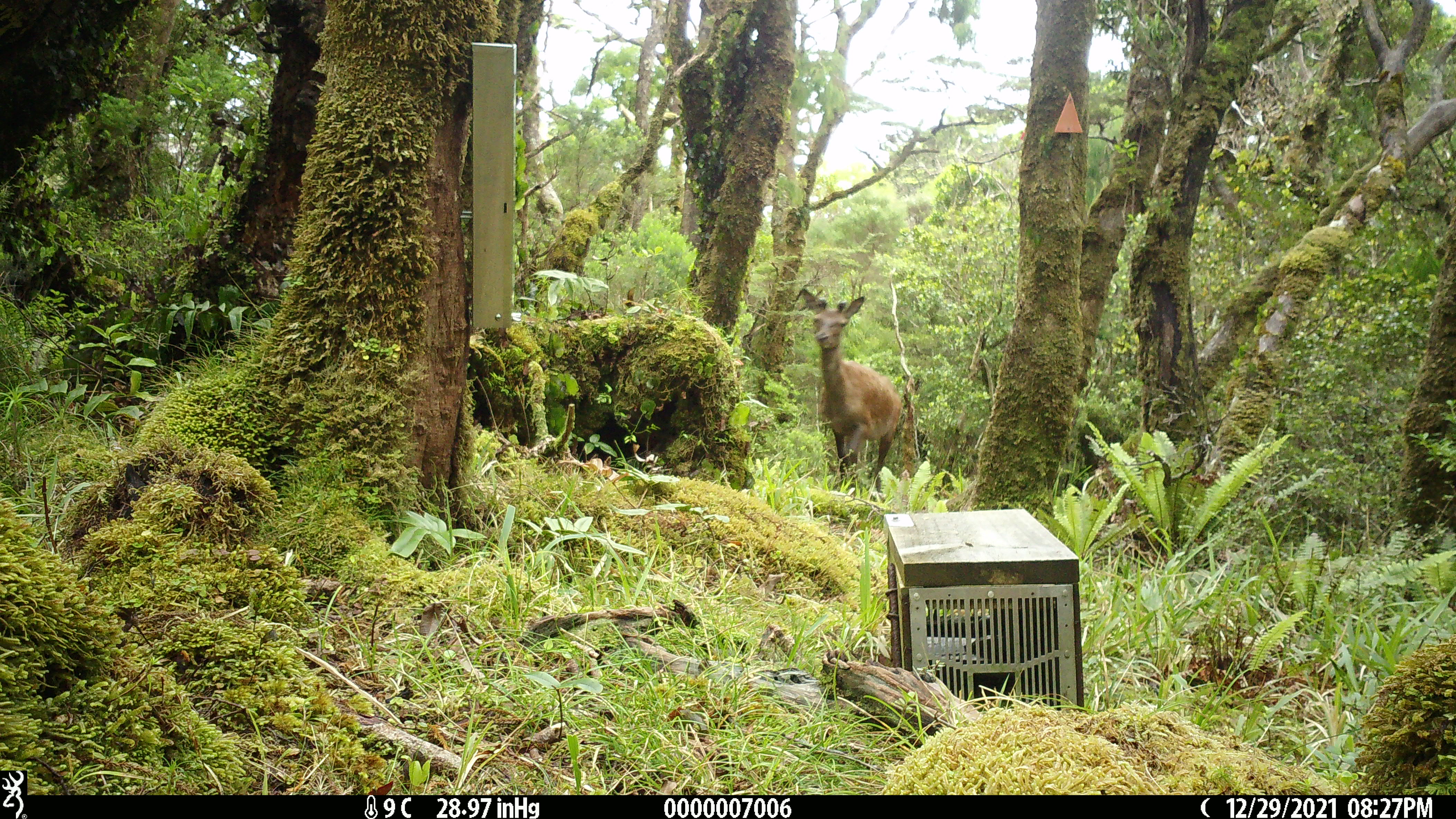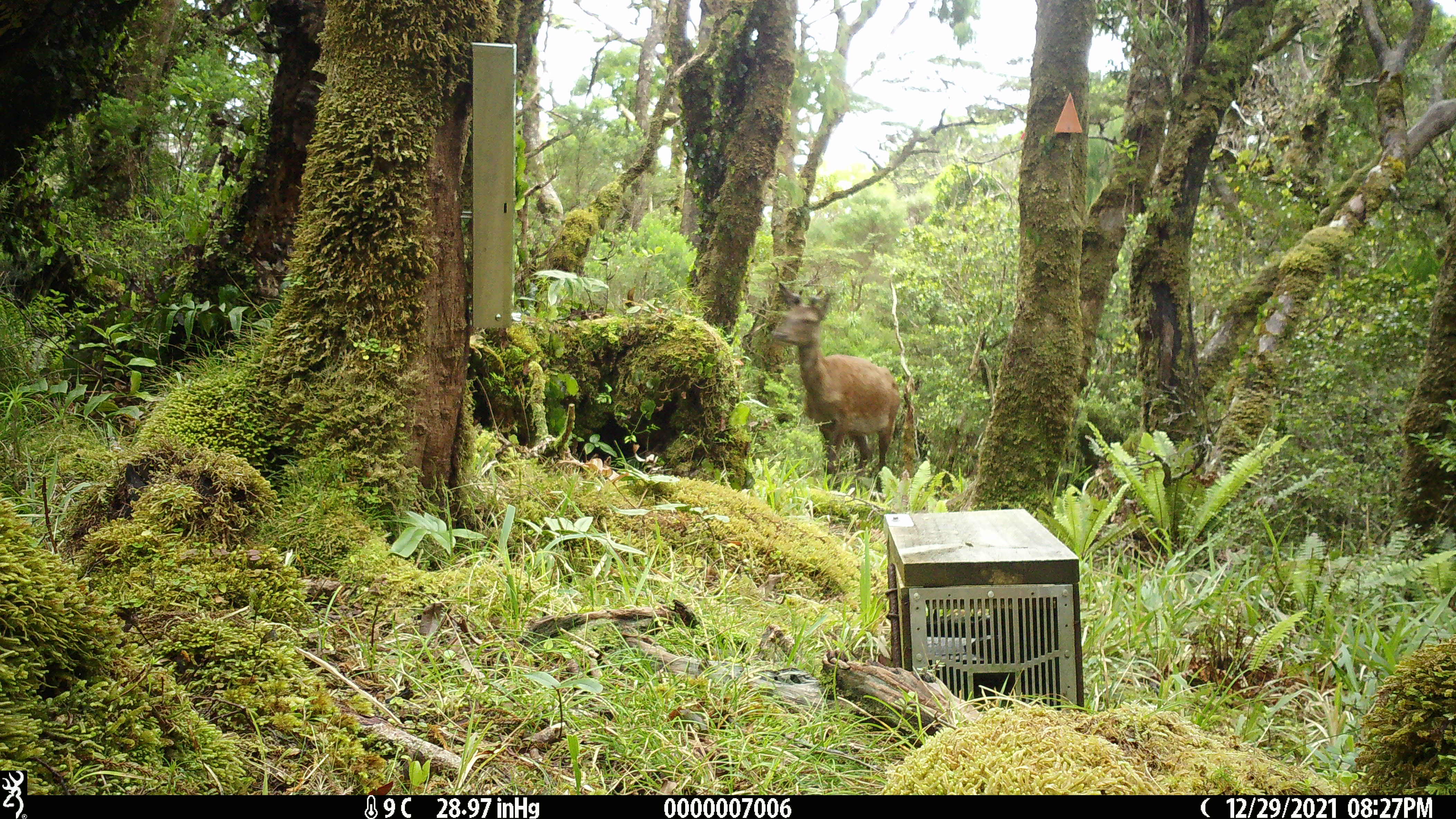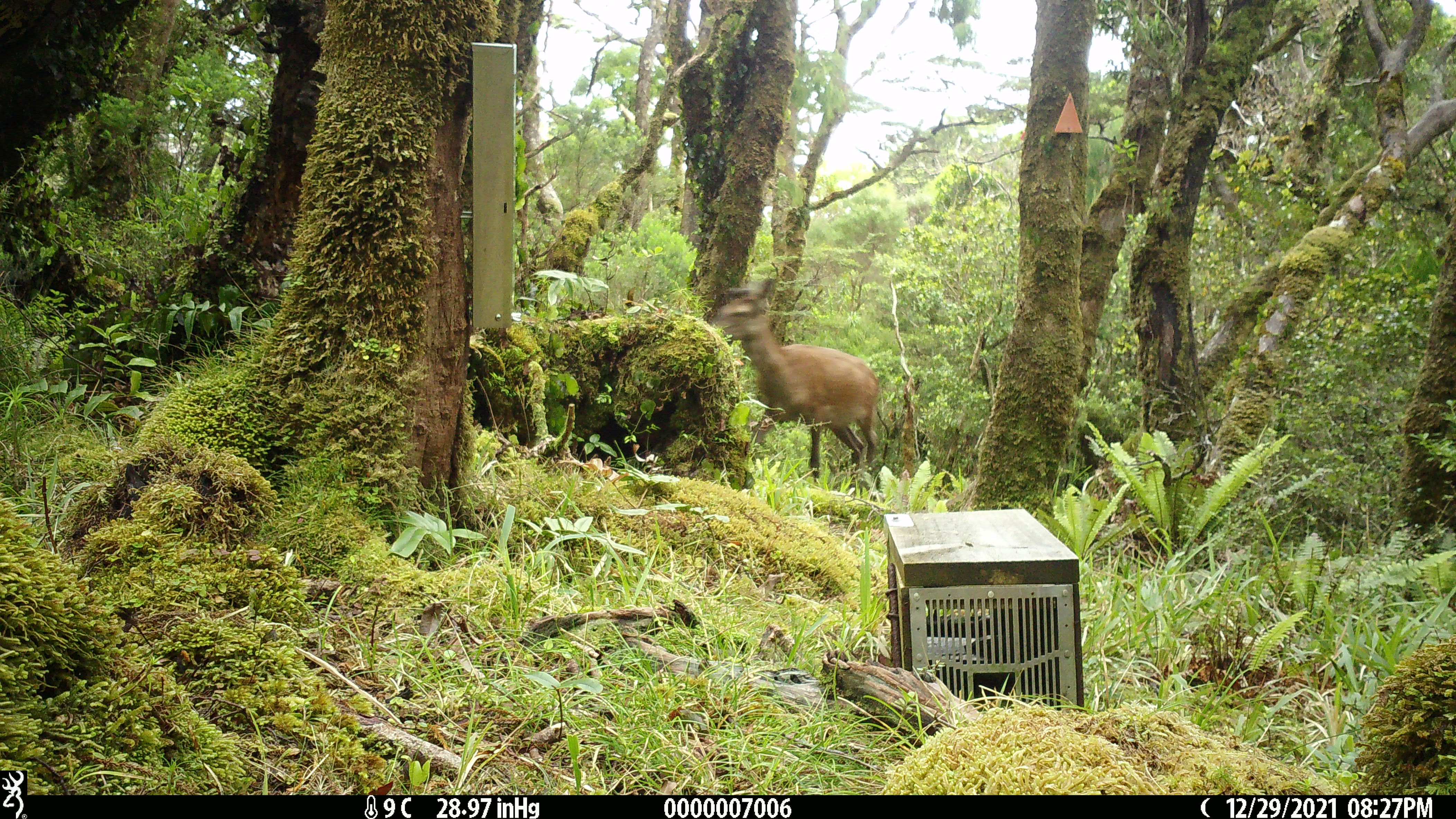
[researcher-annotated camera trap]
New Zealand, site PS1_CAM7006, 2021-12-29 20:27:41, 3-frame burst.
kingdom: Animalia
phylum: Chordata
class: Mammalia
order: Artiodactyla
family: Cervidae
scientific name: Cervidae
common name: deer